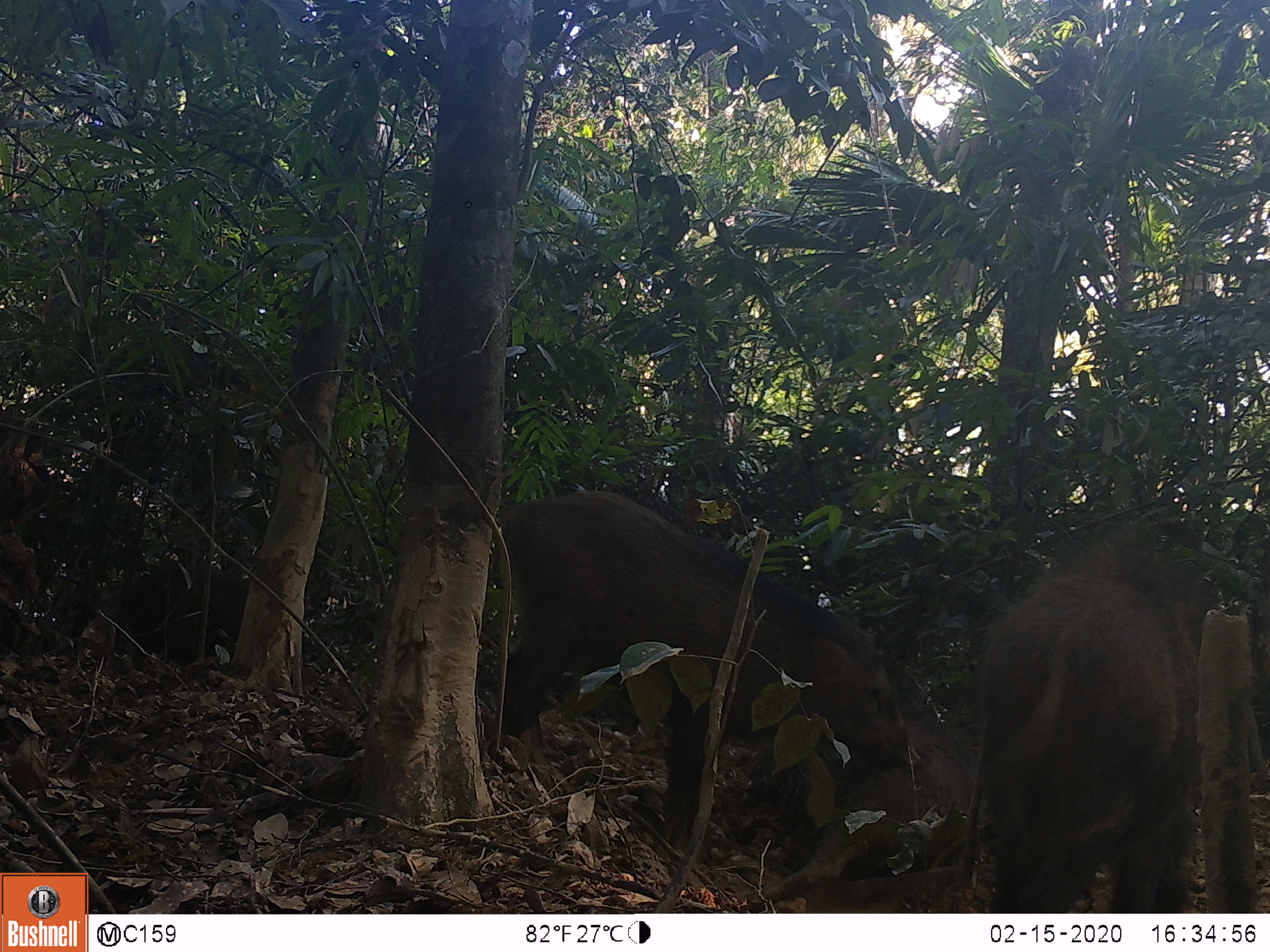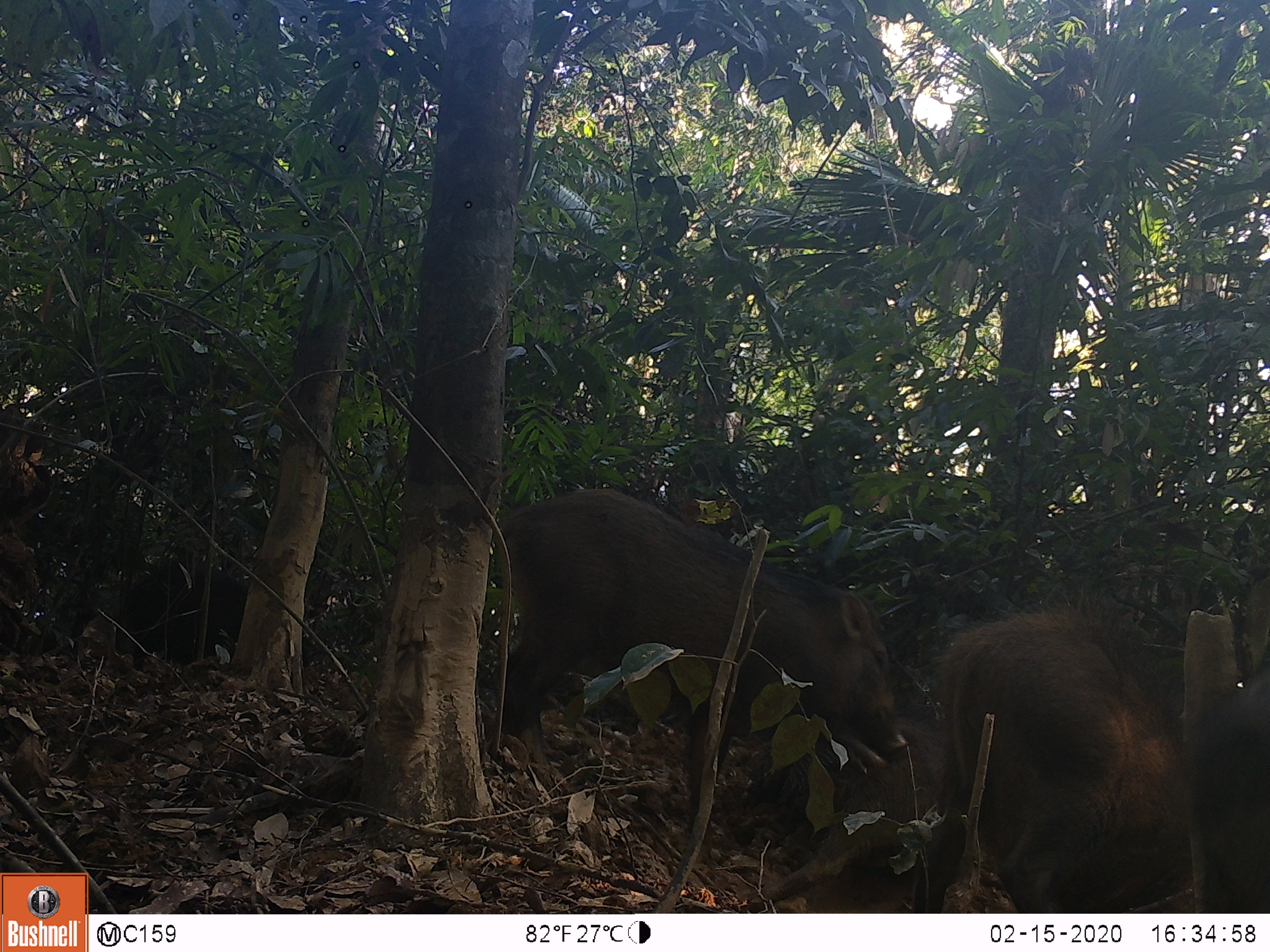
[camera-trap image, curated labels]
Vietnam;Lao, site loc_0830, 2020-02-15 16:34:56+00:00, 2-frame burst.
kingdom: Animalia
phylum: Chordata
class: Mammalia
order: Artiodactyla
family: Suidae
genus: Sus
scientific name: Sus scrofa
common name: eurasian wild pig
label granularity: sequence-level